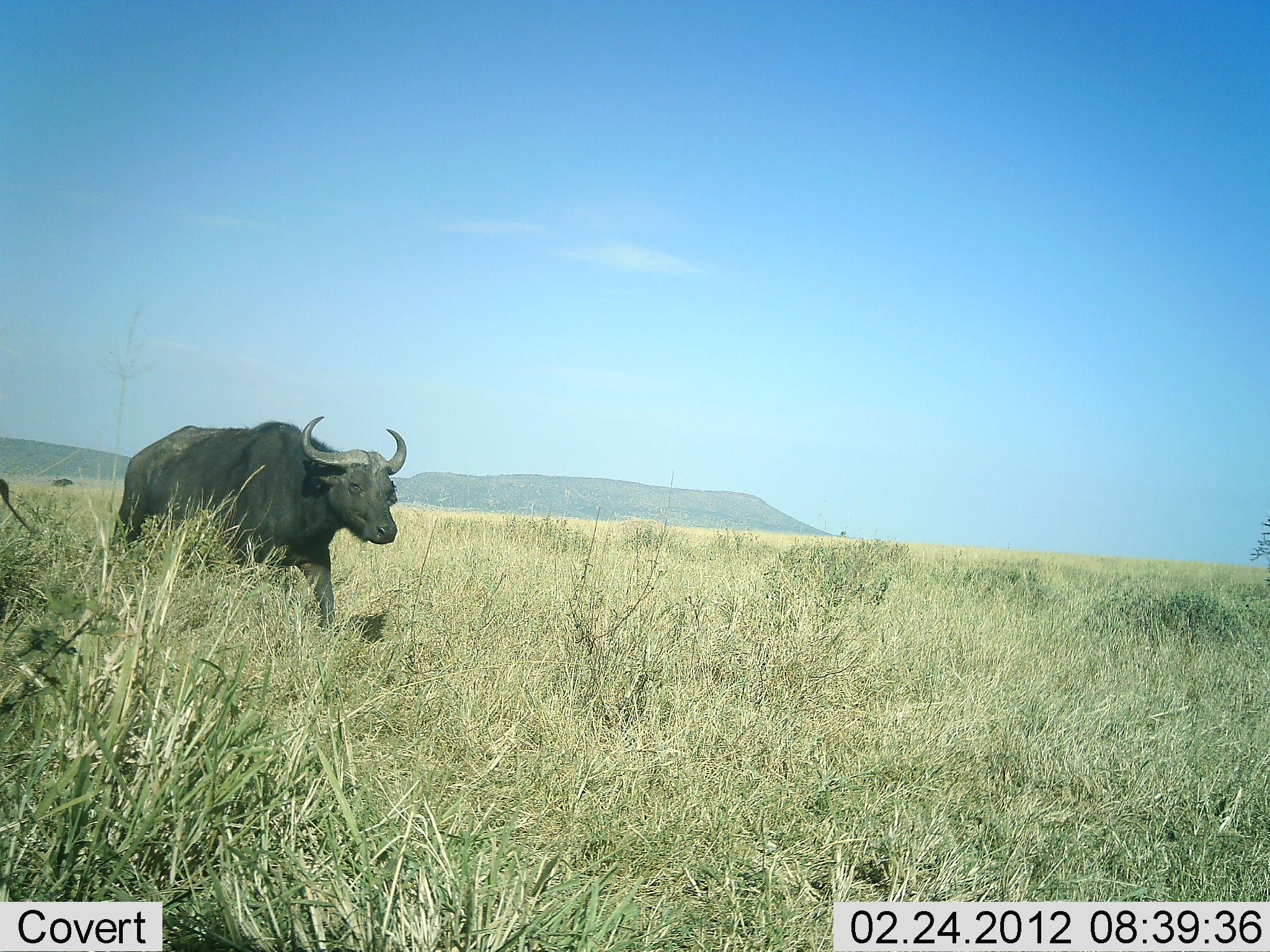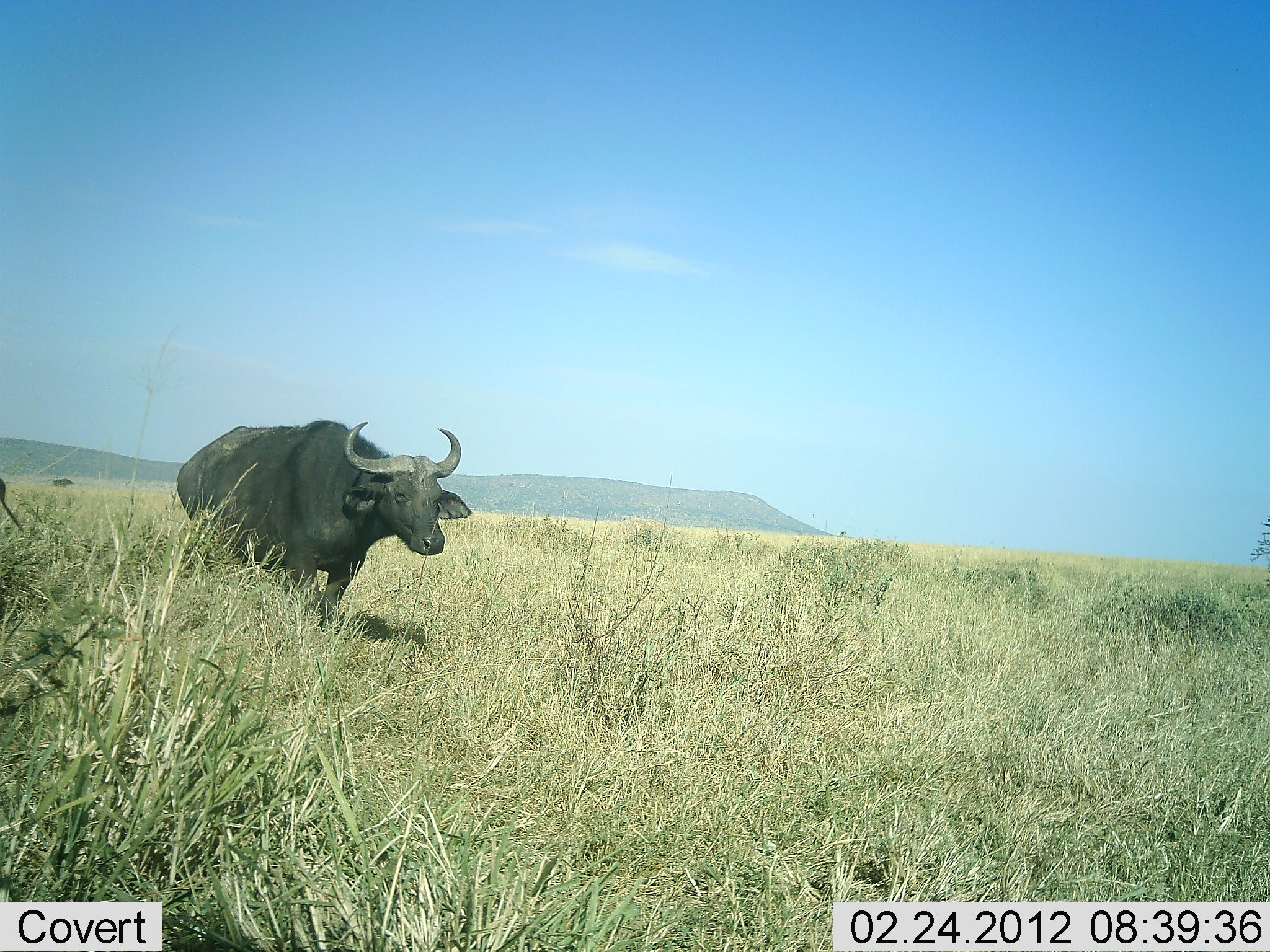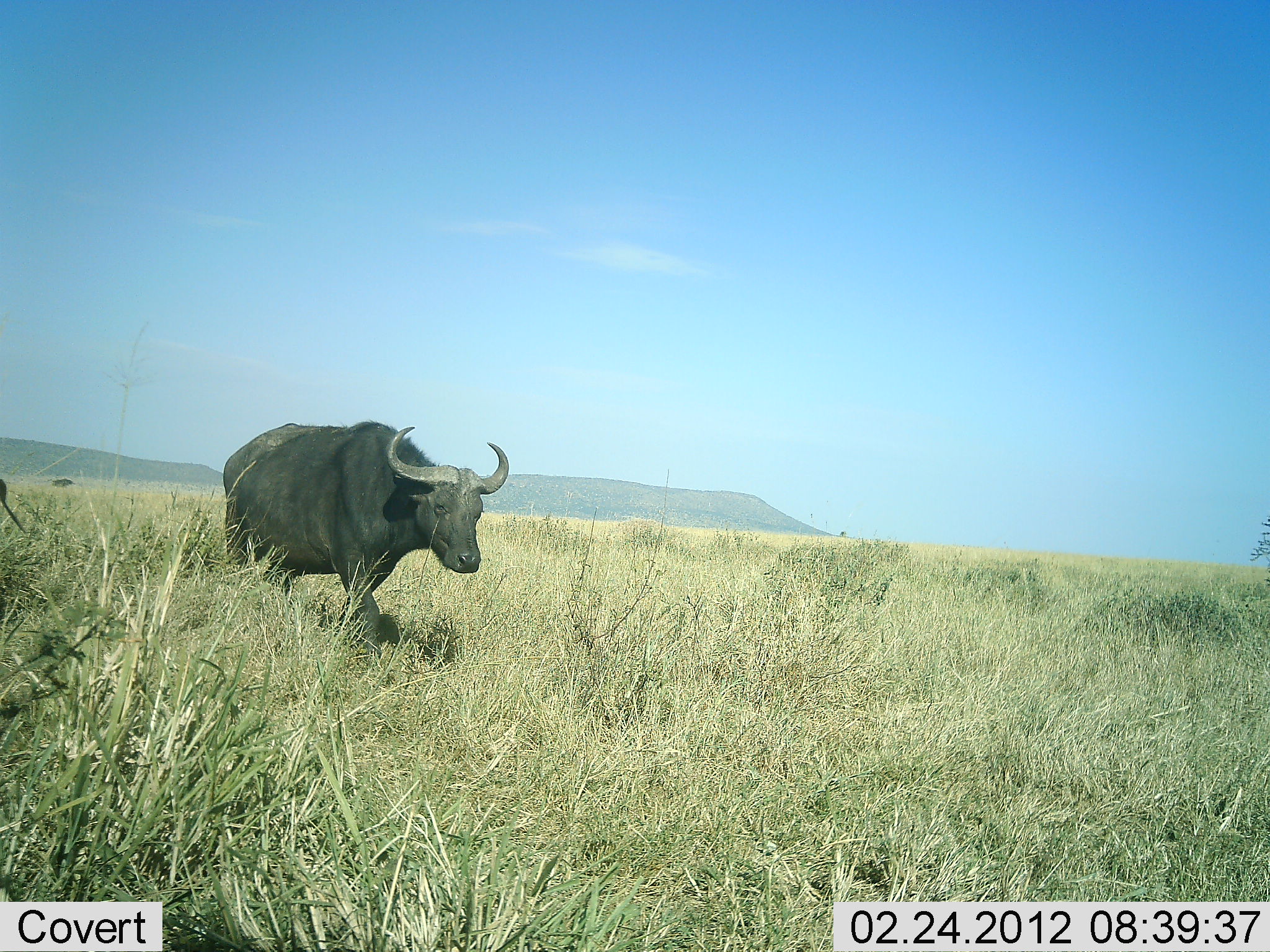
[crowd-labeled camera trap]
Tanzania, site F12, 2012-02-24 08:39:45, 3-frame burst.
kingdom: Animalia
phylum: Chordata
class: Mammalia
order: Artiodactyla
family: Bovidae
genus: Syncerus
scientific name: Syncerus caffer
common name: cape buffalo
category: buffalo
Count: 1.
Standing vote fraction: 19%.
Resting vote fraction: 0%.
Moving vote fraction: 88%.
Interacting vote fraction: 0%.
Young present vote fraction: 0%.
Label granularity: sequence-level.